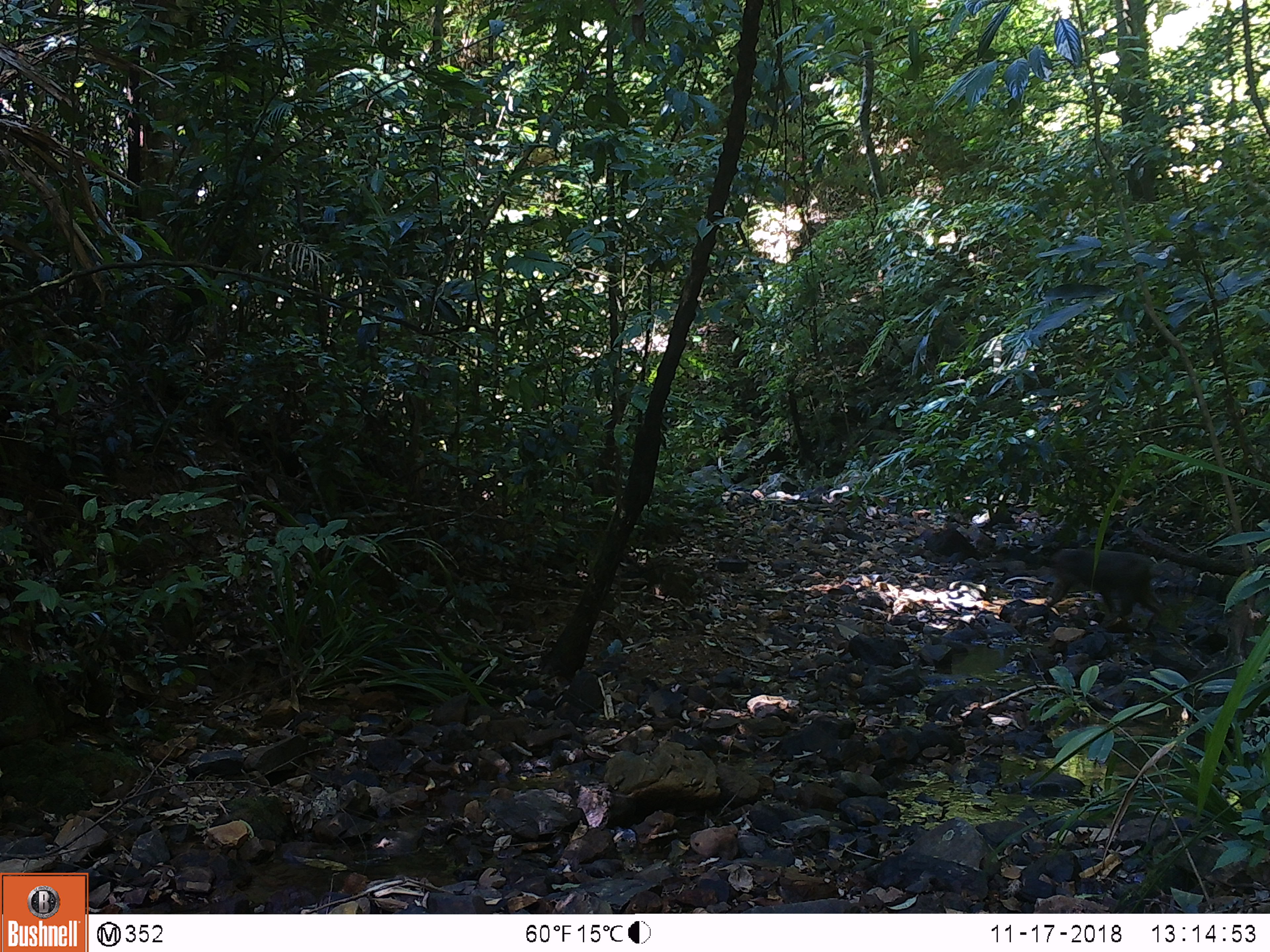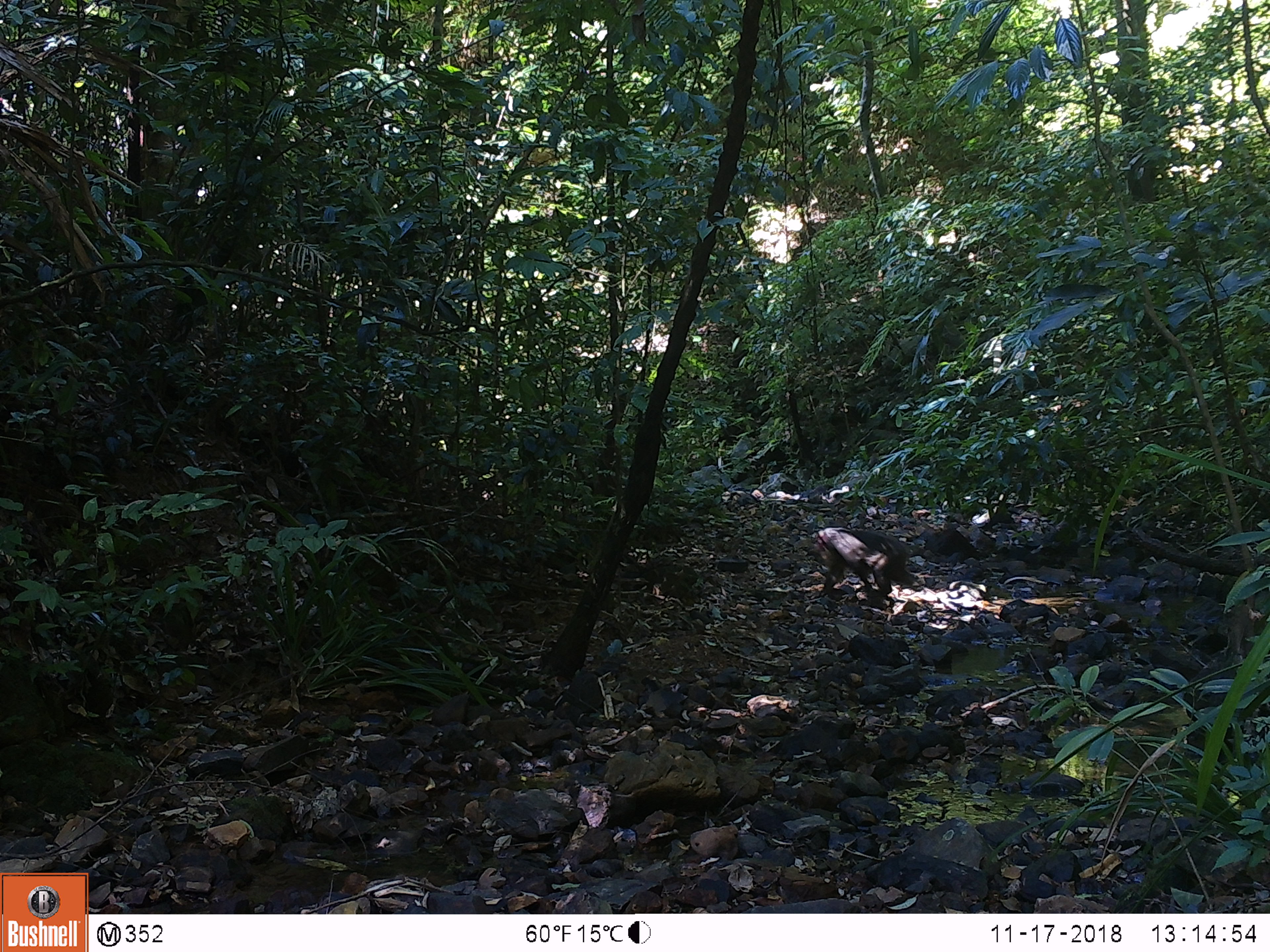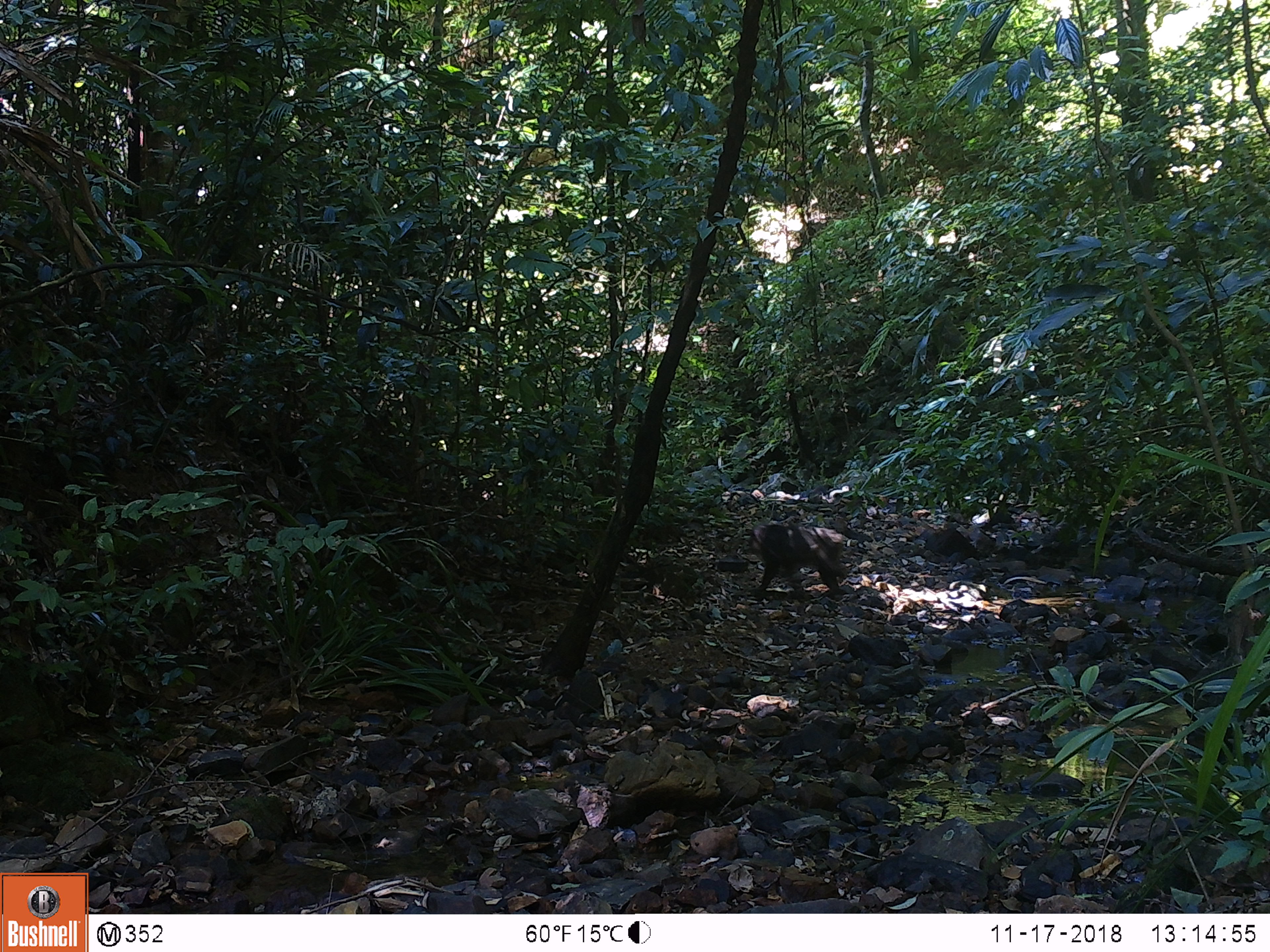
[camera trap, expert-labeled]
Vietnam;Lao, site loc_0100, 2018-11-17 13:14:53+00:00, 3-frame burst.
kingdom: Animalia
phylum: Chordata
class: Mammalia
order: Primates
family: Cercopithecidae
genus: Macaca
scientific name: Macaca arctoides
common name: stump-tailed macaque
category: stump tailed macaque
Stump tailed macaque (stump-tailed macaque) (Macaca arctoides). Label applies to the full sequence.